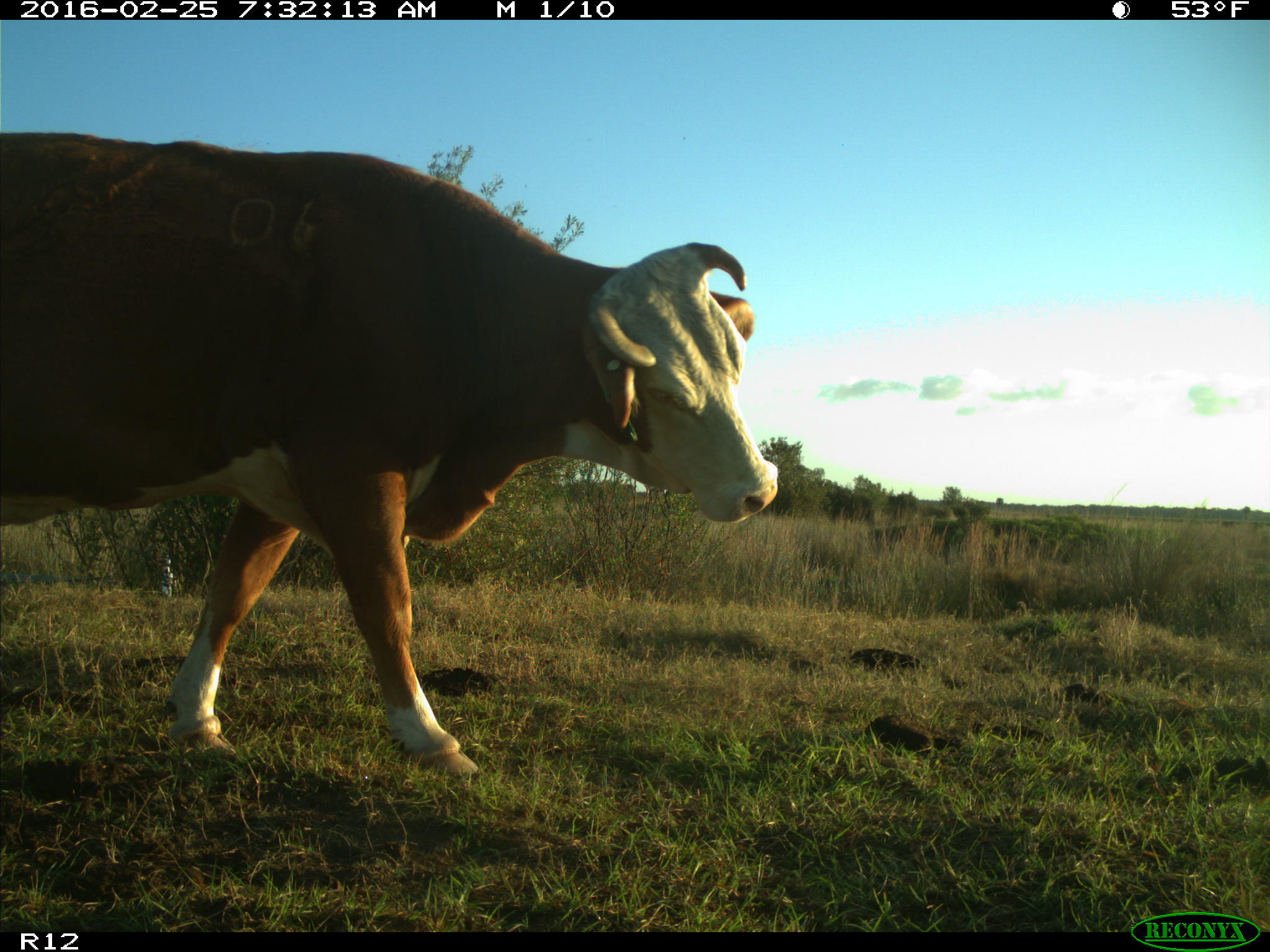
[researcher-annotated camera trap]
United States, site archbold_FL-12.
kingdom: Animalia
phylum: Chordata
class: Mammalia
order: Artiodactyla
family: Bovidae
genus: Bos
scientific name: Bos taurus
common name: domestic cow